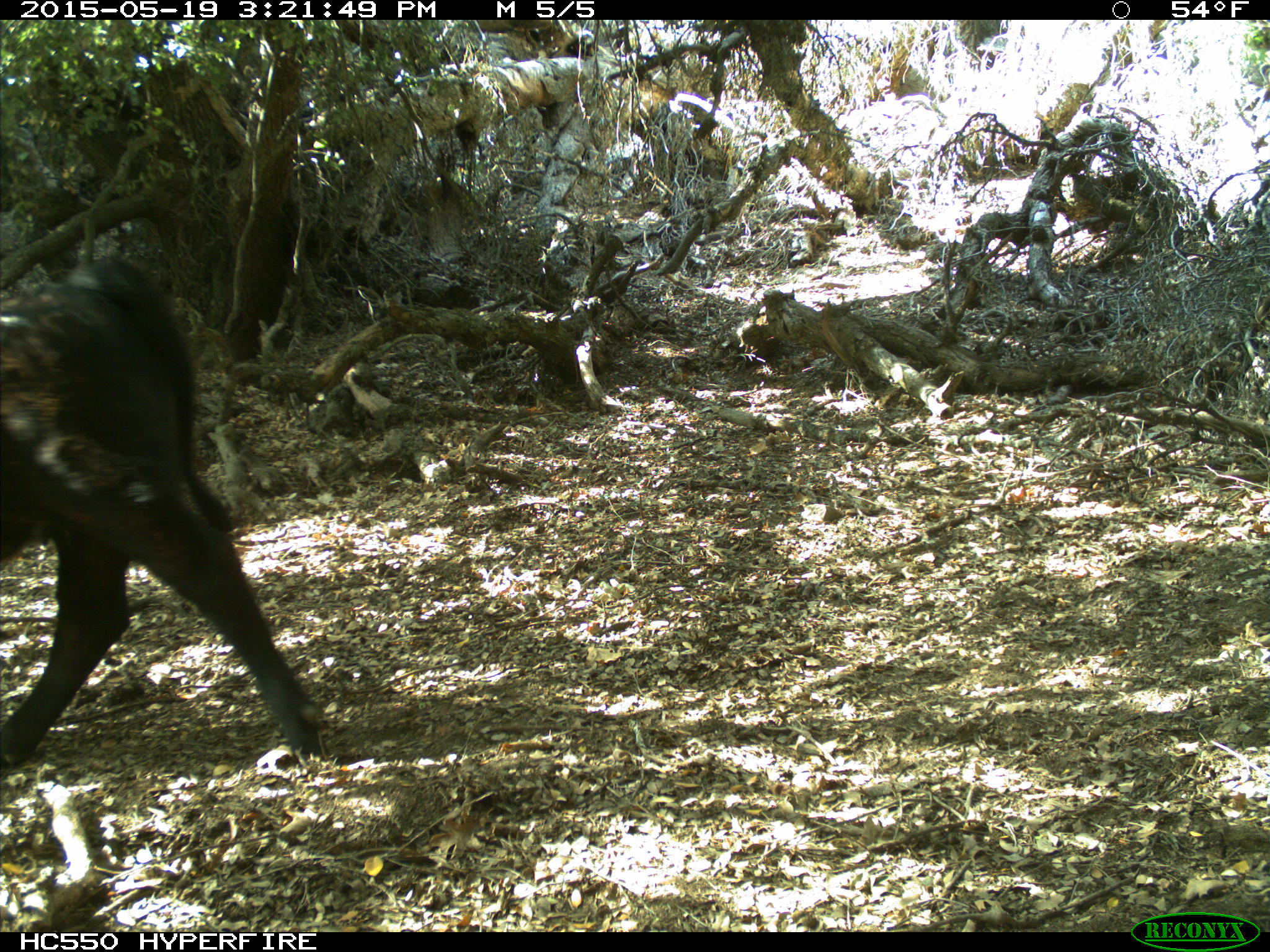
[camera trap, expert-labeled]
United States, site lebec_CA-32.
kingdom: Animalia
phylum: Chordata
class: Mammalia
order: Artiodactyla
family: Bovidae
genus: Bos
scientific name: Bos taurus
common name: domestic cow